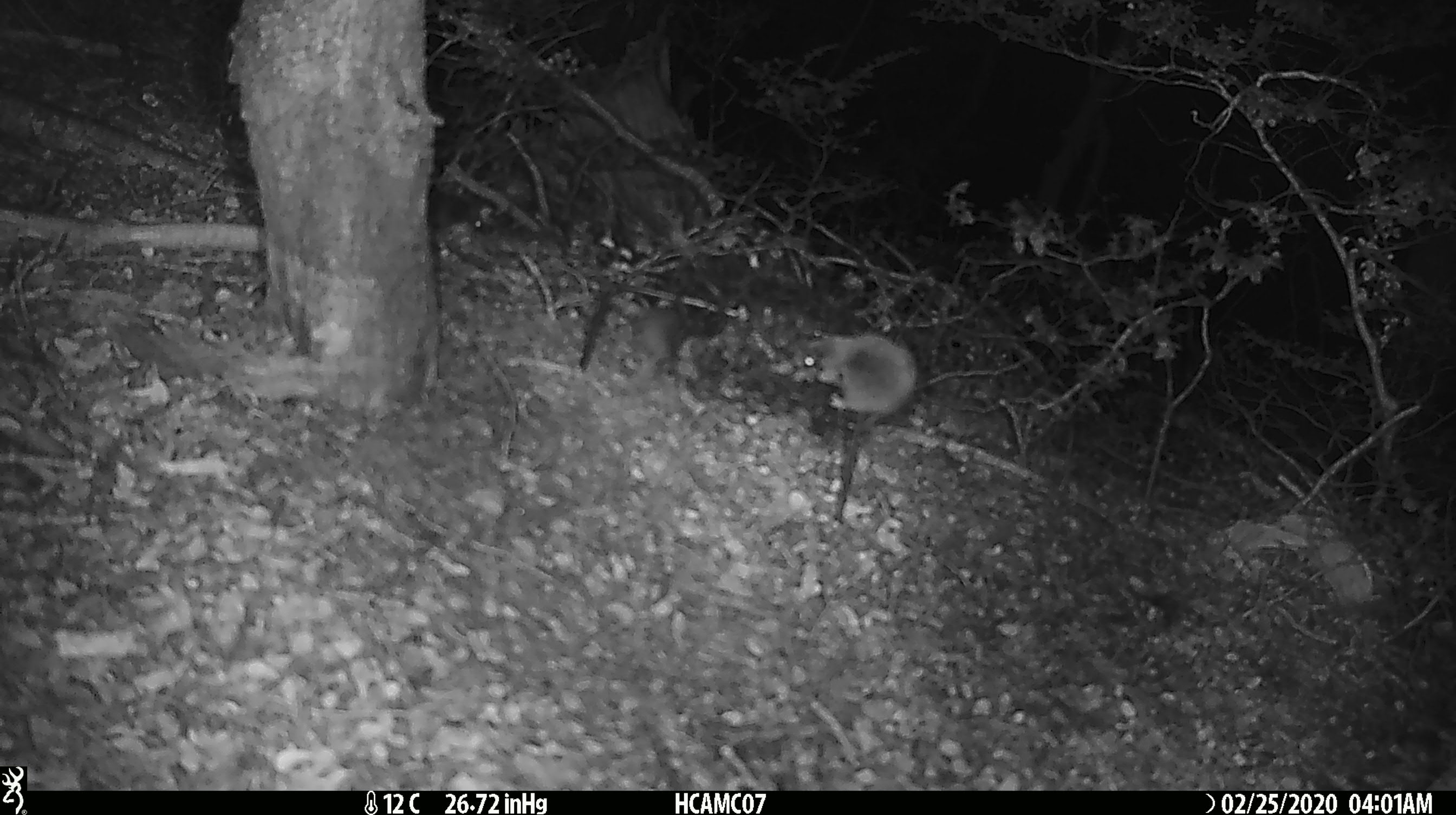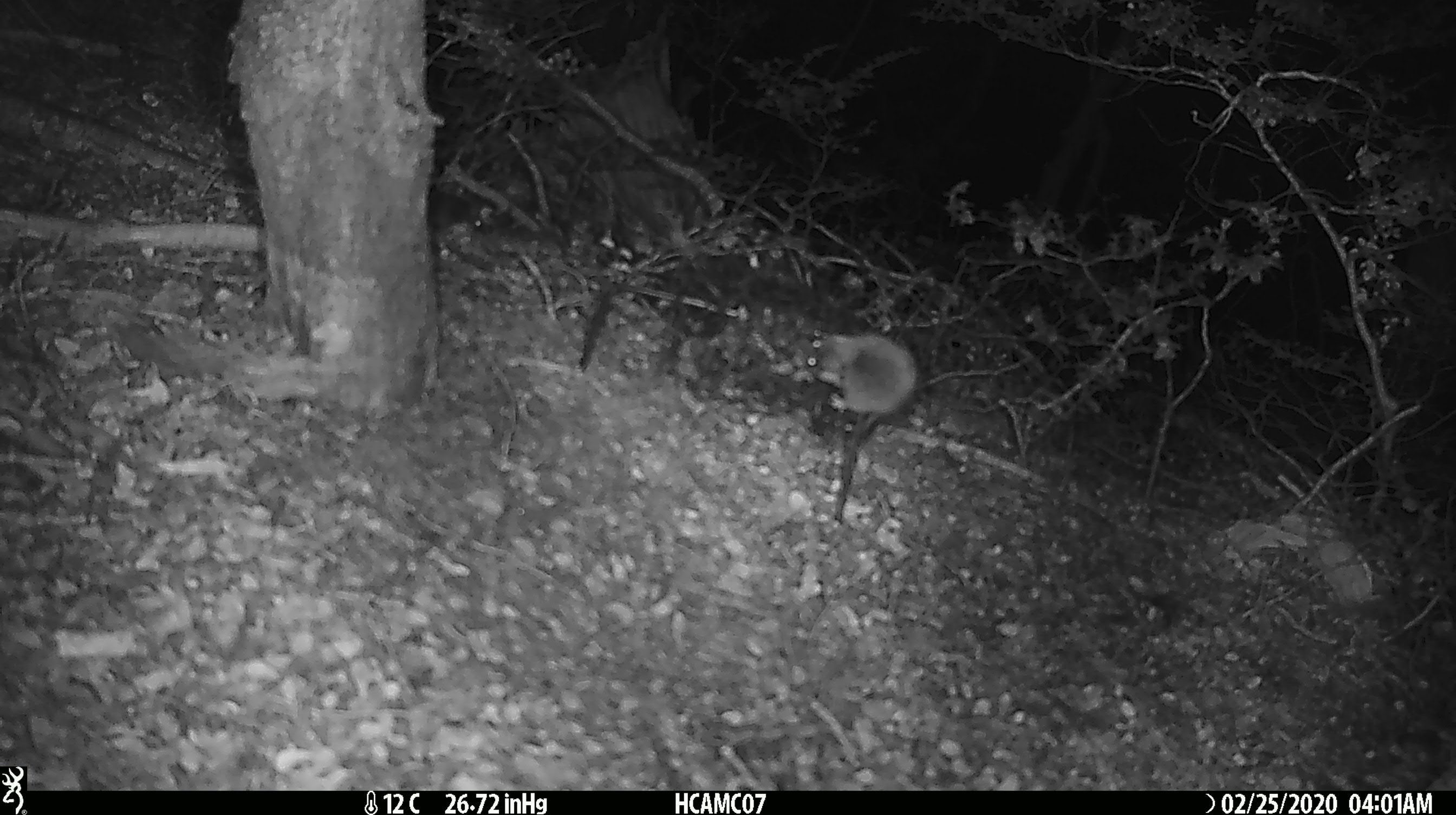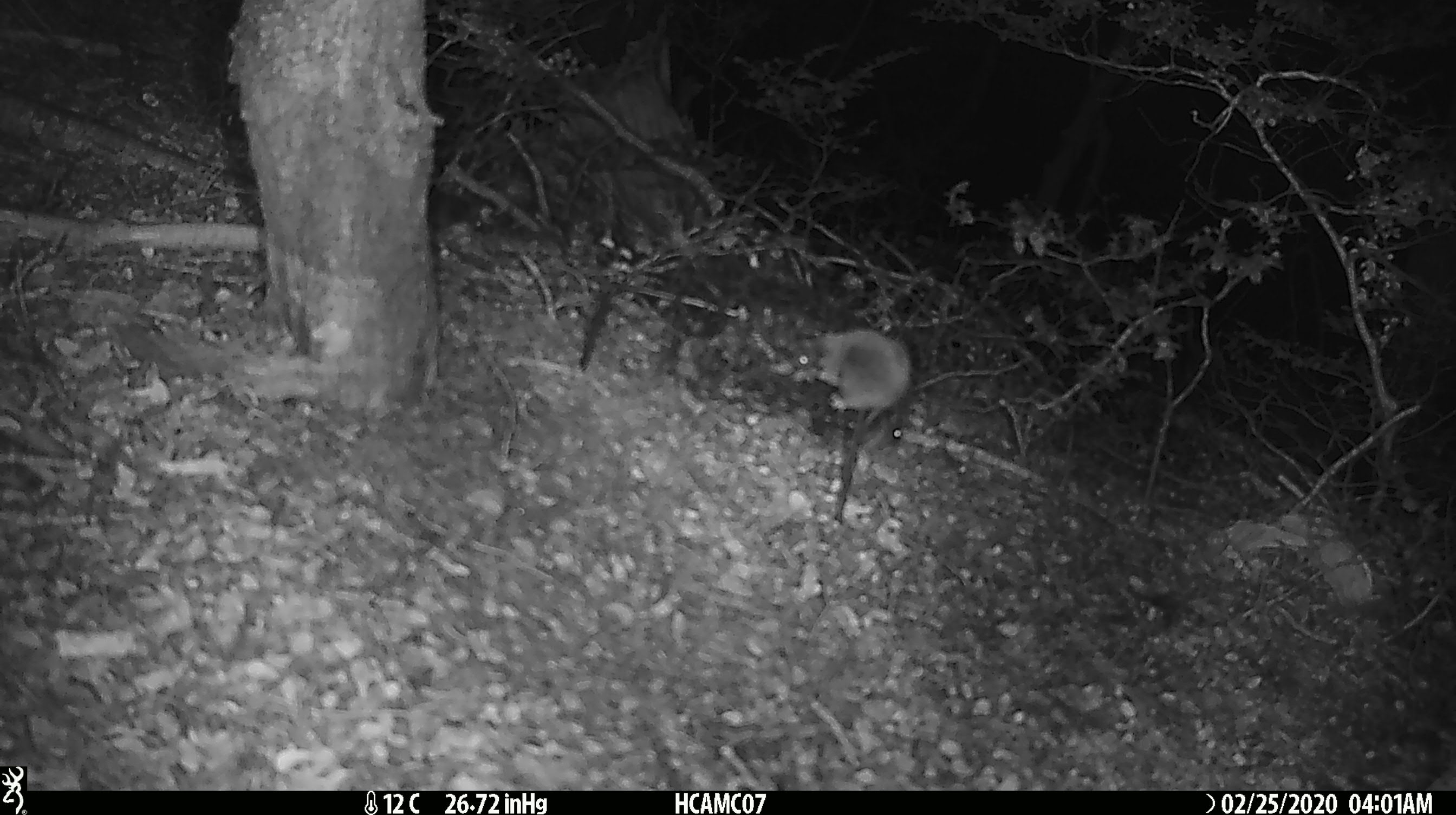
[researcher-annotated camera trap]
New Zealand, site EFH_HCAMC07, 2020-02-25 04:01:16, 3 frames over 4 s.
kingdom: Animalia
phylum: Chordata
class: Mammalia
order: Rodentia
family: Muridae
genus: Mus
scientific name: Mus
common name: mouse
Mouse (Mus).